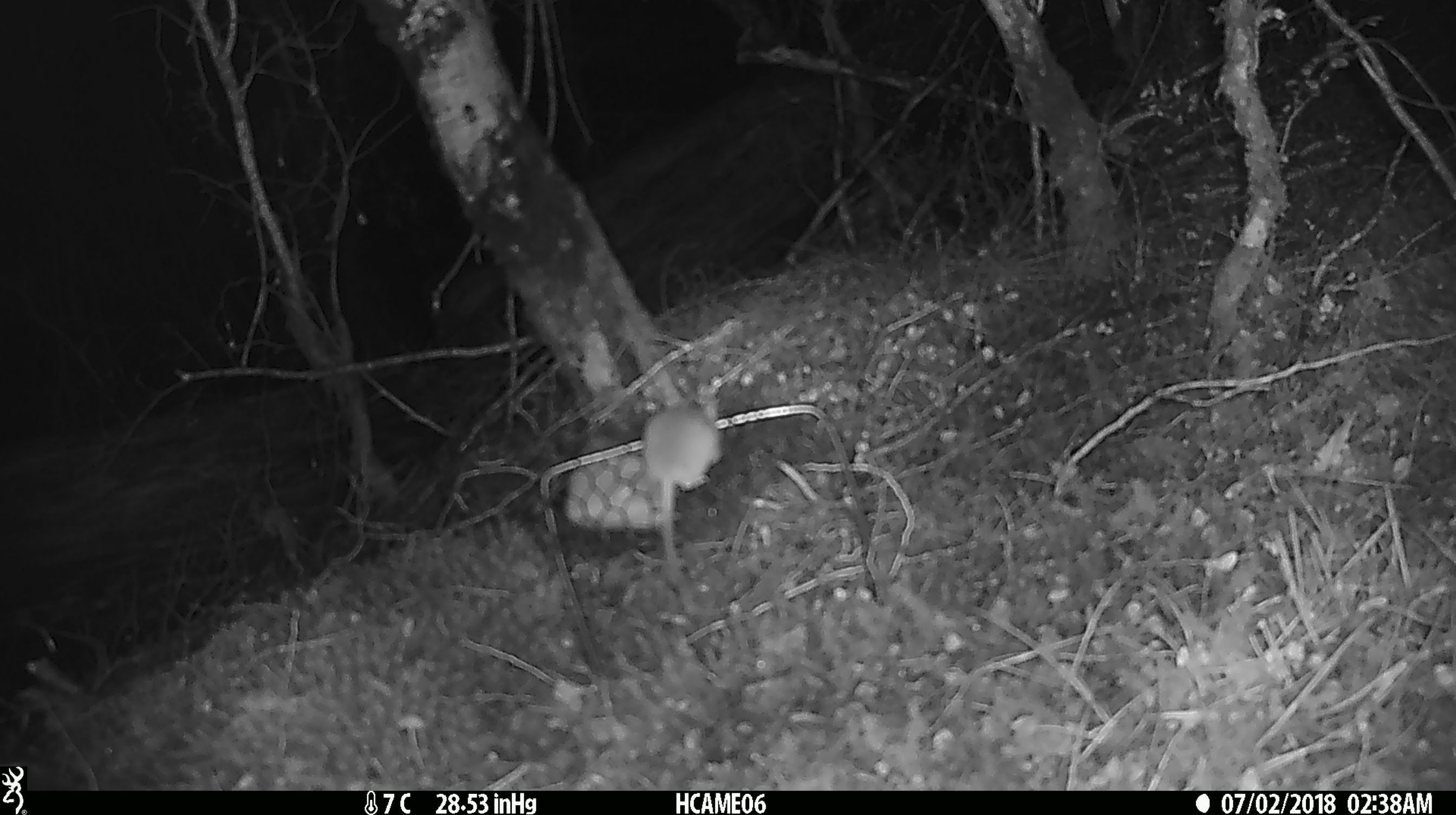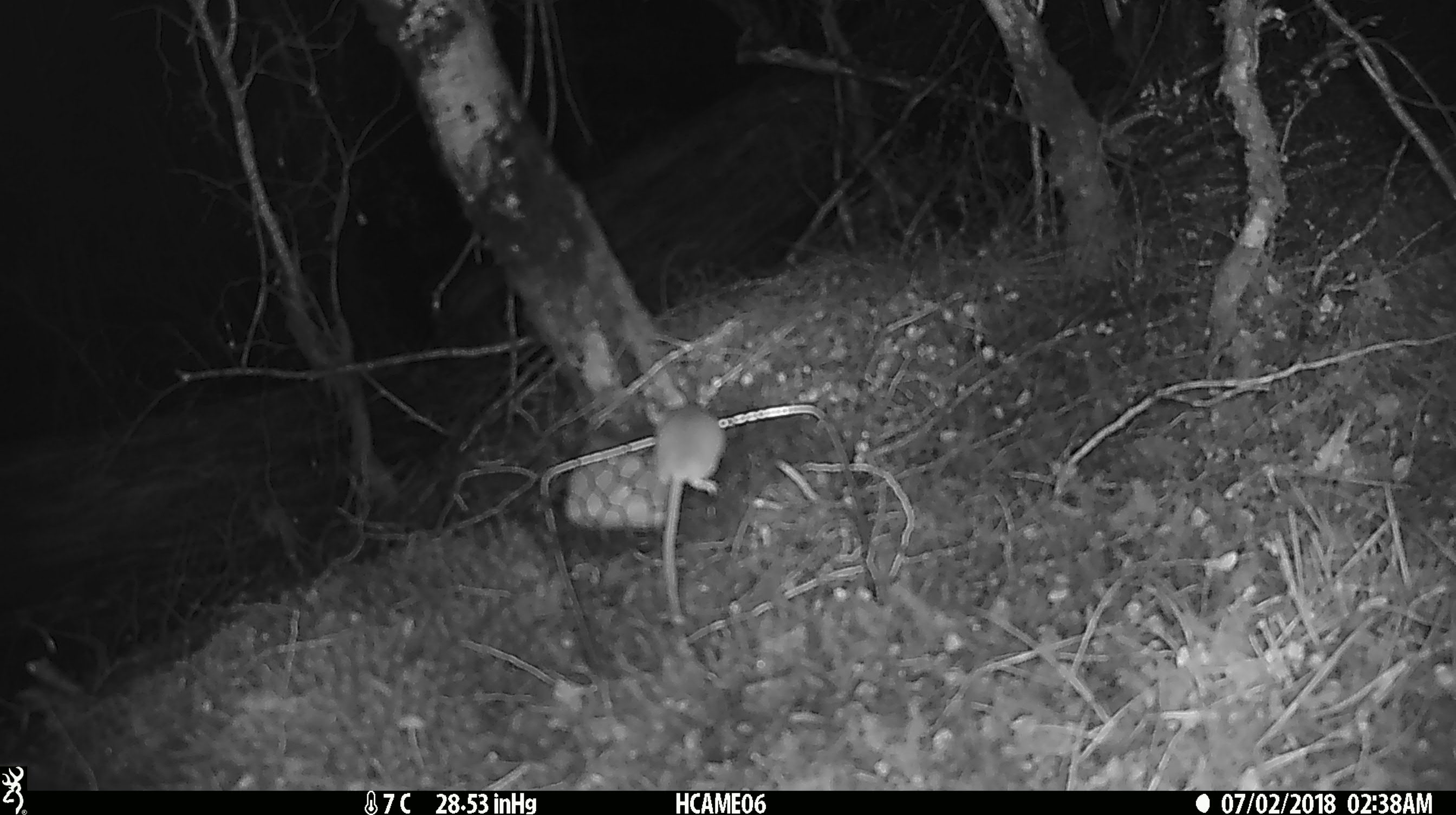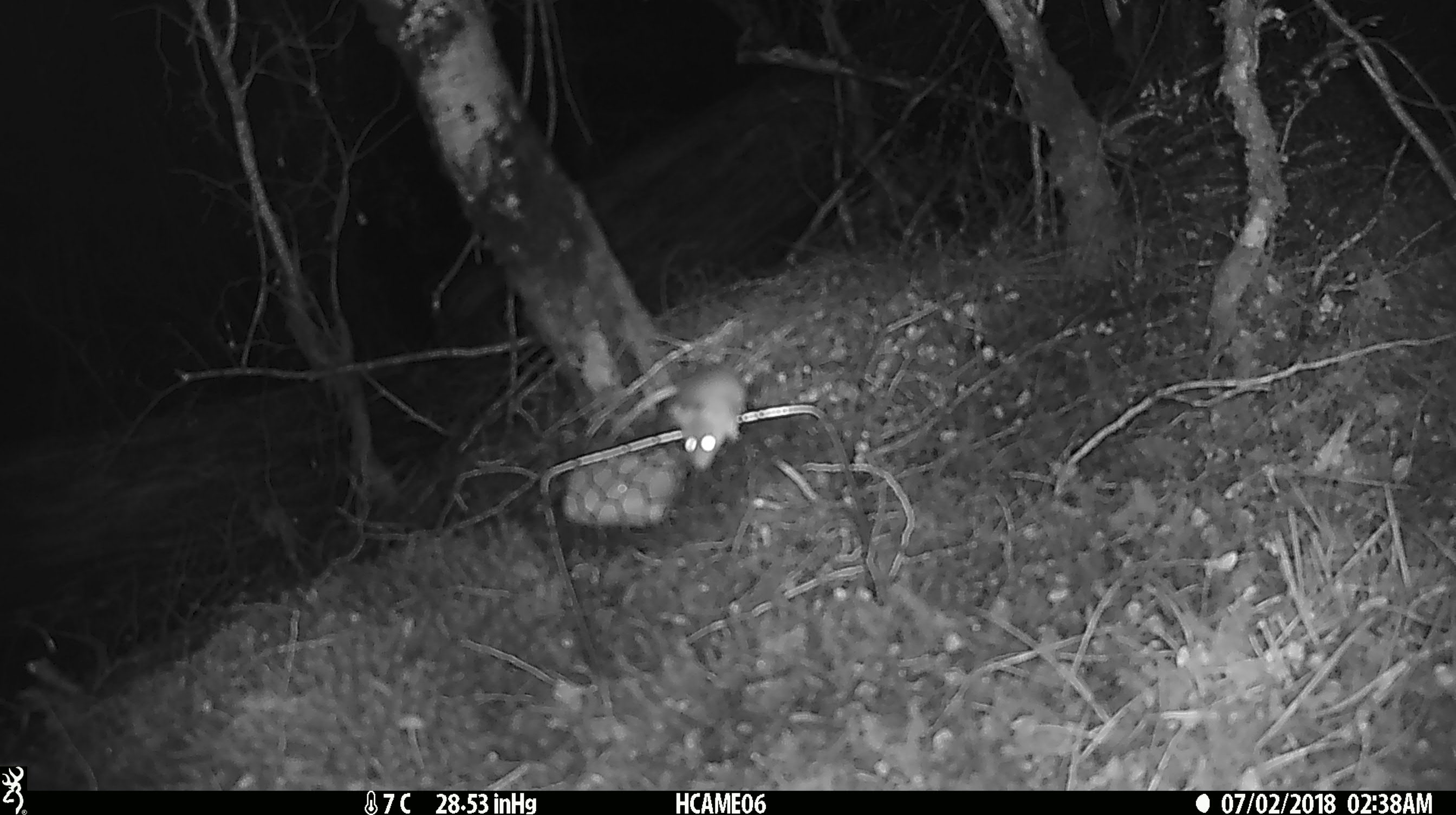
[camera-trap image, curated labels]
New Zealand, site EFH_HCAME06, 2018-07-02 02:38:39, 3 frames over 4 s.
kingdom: Animalia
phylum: Chordata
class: Mammalia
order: Rodentia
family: Muridae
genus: Mus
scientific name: Mus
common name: mouse